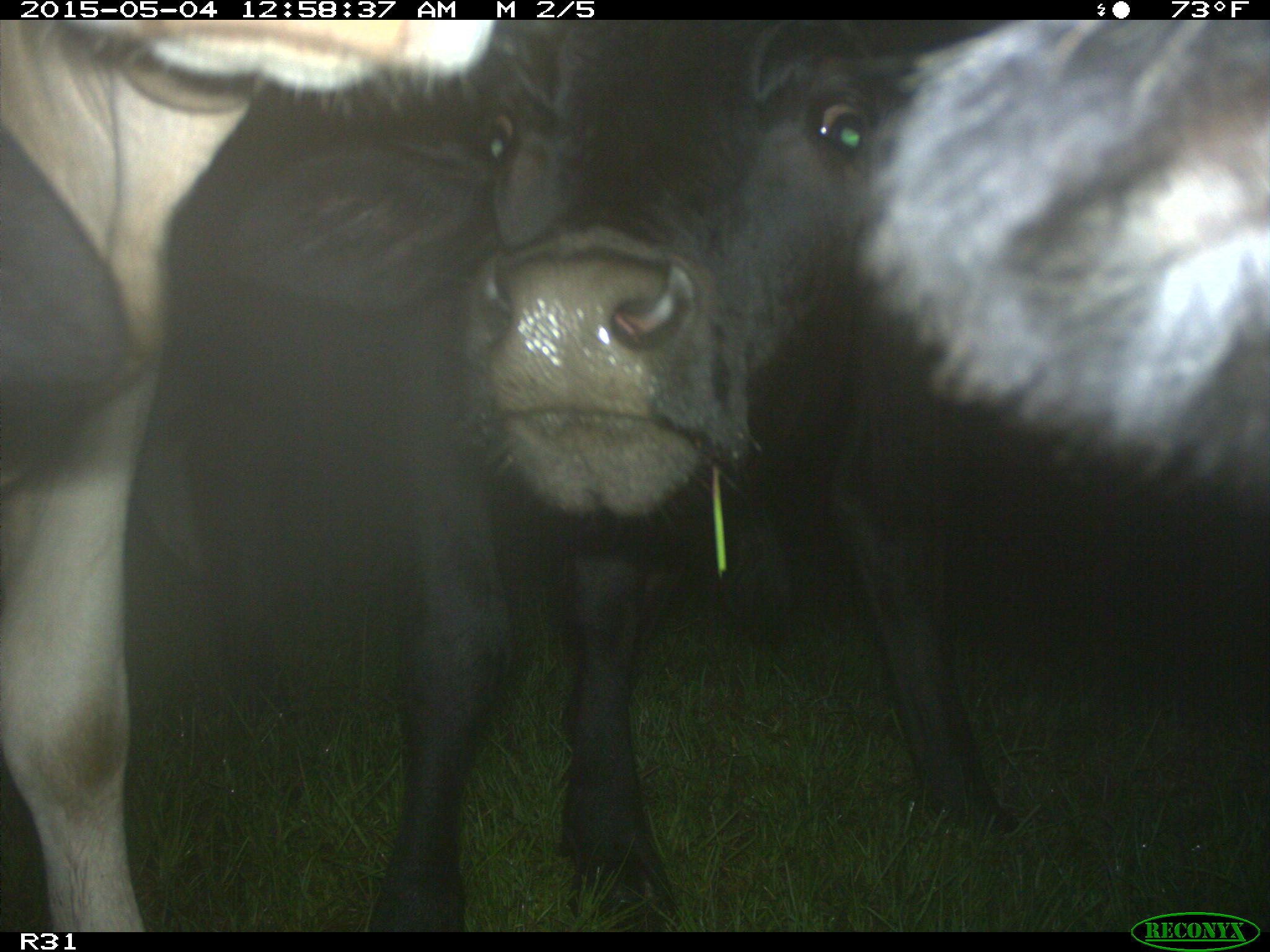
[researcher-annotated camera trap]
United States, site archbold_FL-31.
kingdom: Animalia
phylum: Chordata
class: Mammalia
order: Artiodactyla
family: Bovidae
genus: Bos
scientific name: Bos taurus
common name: domestic cow